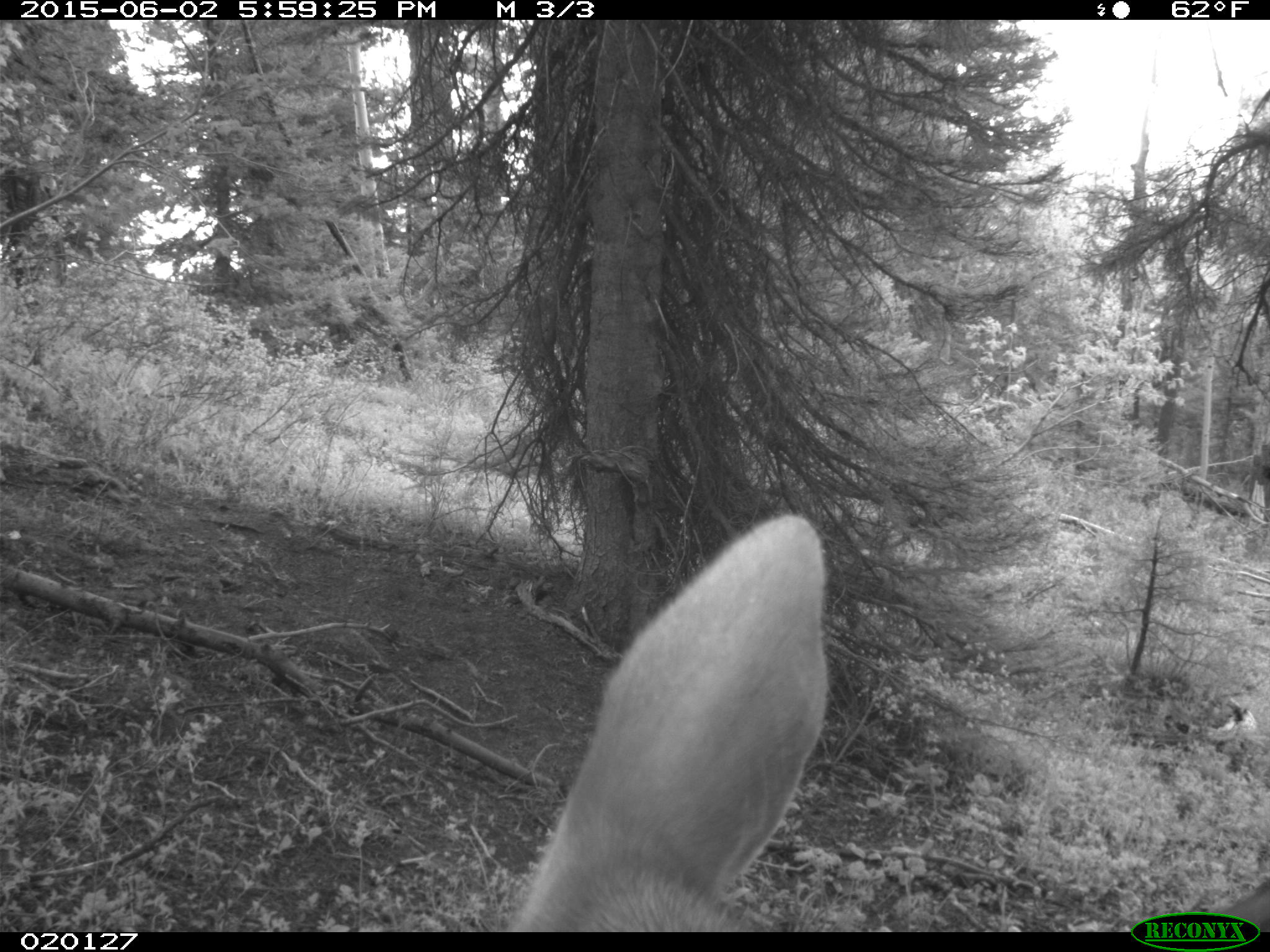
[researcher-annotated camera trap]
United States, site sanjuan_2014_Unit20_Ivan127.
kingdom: Animalia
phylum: Chordata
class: Mammalia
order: Artiodactyla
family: Cervidae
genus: Odocoileus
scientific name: Odocoileus hemionus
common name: mule deer